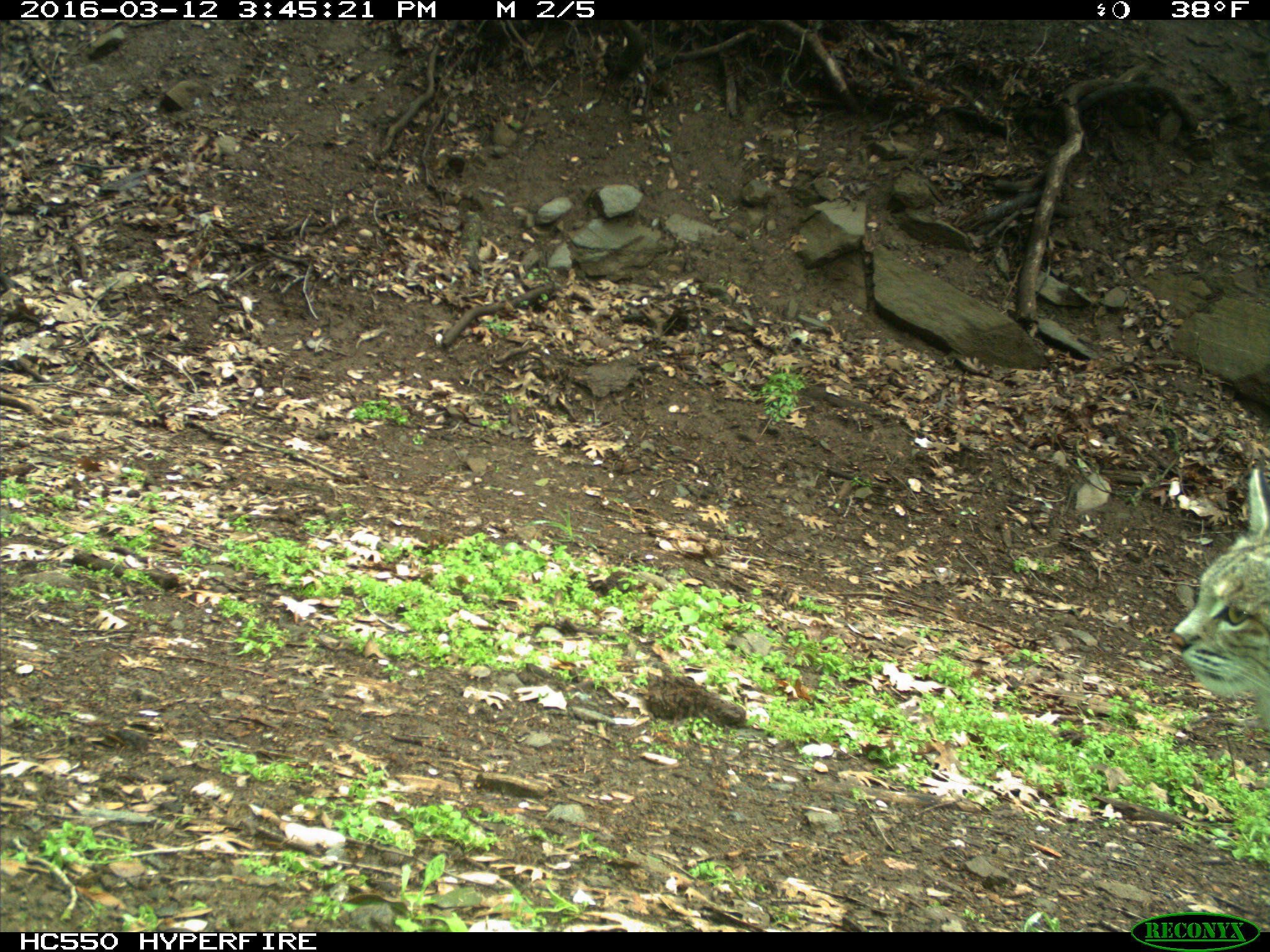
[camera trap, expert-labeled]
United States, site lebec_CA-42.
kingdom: Animalia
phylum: Chordata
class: Mammalia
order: Carnivora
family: Felidae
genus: Lynx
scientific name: Lynx rufus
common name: bobcat